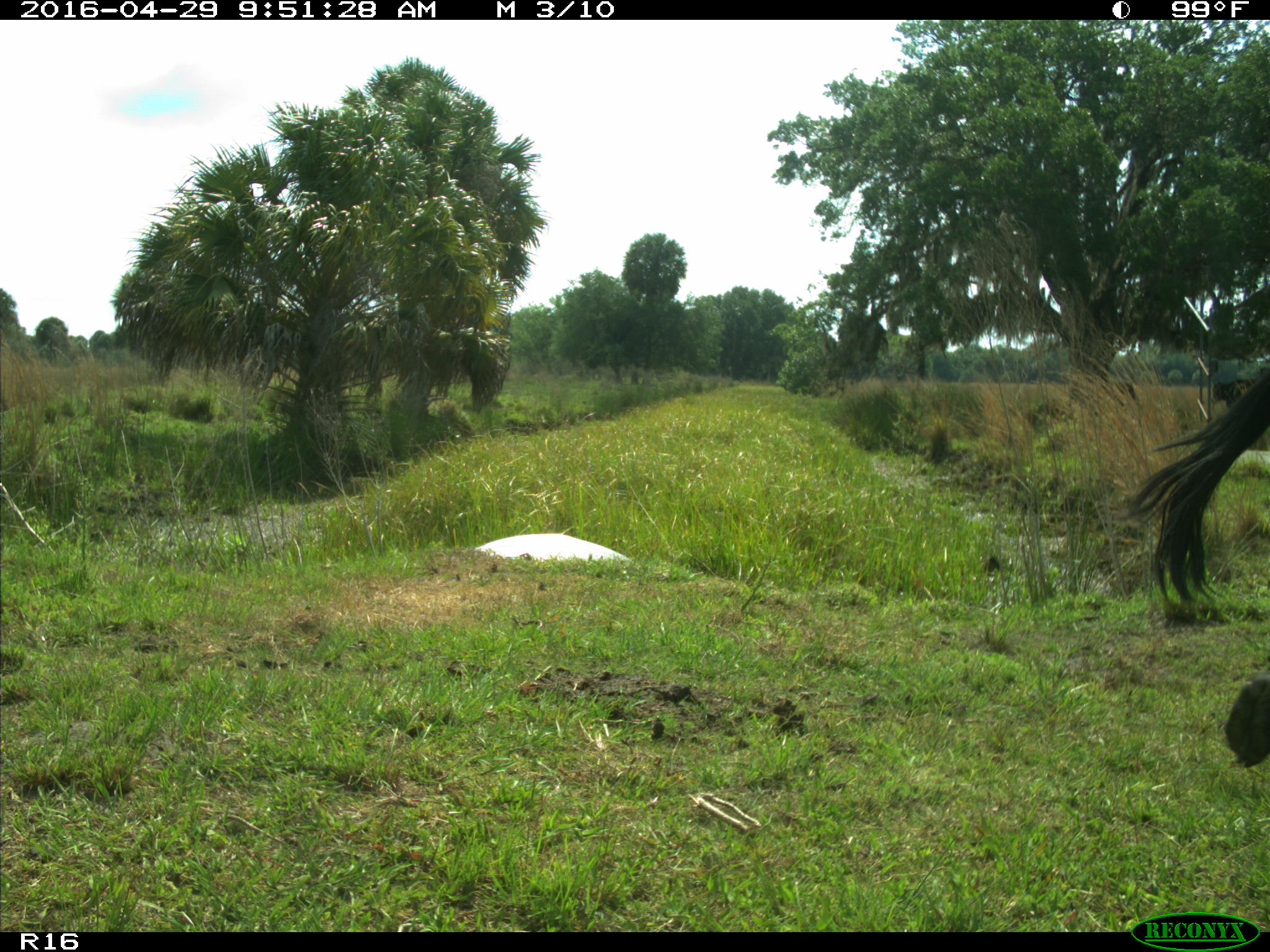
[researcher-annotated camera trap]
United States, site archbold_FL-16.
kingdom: Animalia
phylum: Chordata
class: Mammalia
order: Artiodactyla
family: Bovidae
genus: Bos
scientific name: Bos taurus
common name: domestic cow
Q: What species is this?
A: Bos taurus (domestic cow).